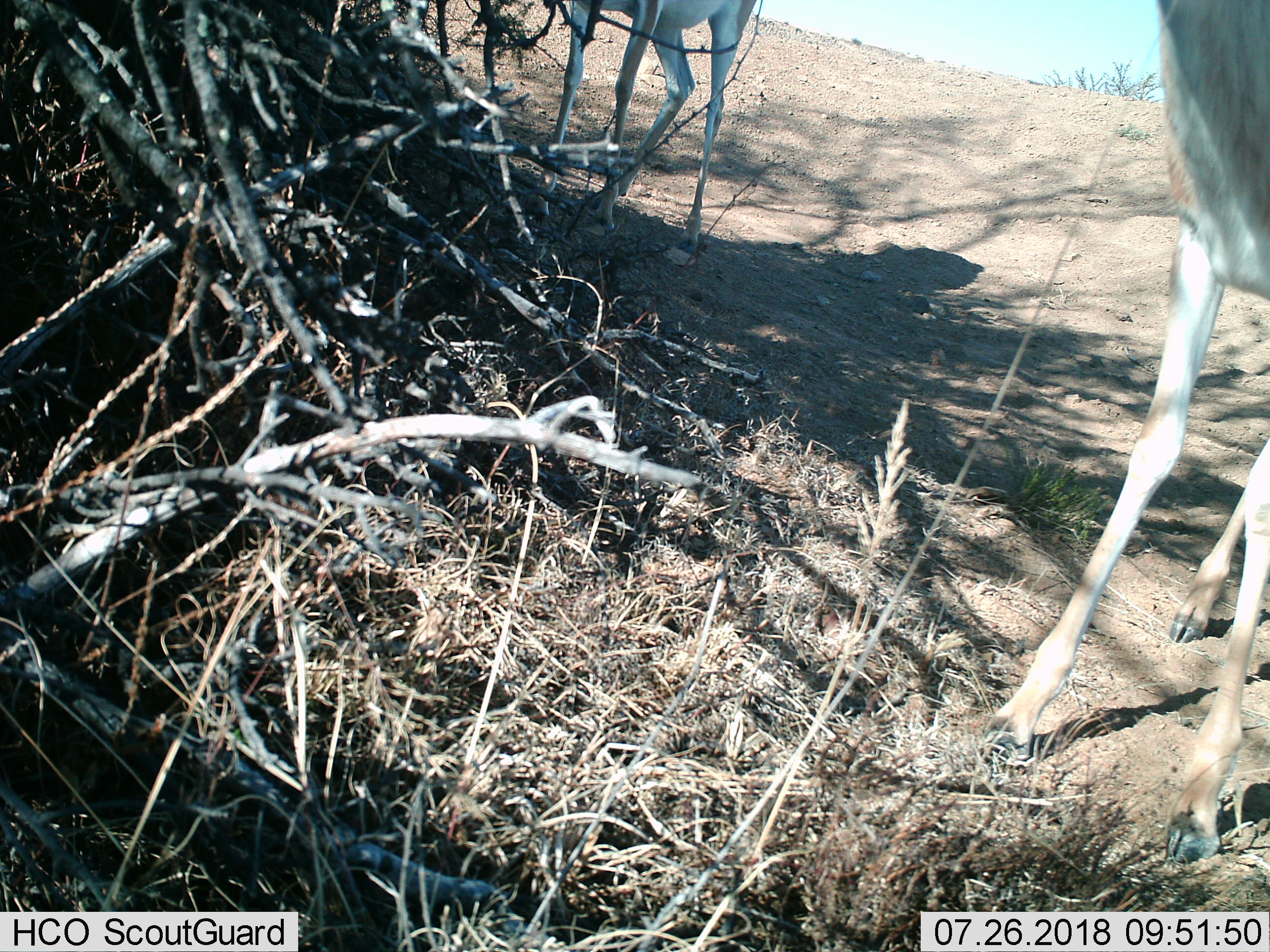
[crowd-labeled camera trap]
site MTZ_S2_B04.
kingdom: Animalia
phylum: Chordata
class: Mammalia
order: Artiodactyla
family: Bovidae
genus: Antidorcas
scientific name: Antidorcas marsupialis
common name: springbok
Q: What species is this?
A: Springbok (Antidorcas marsupialis).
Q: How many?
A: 2.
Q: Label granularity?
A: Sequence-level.